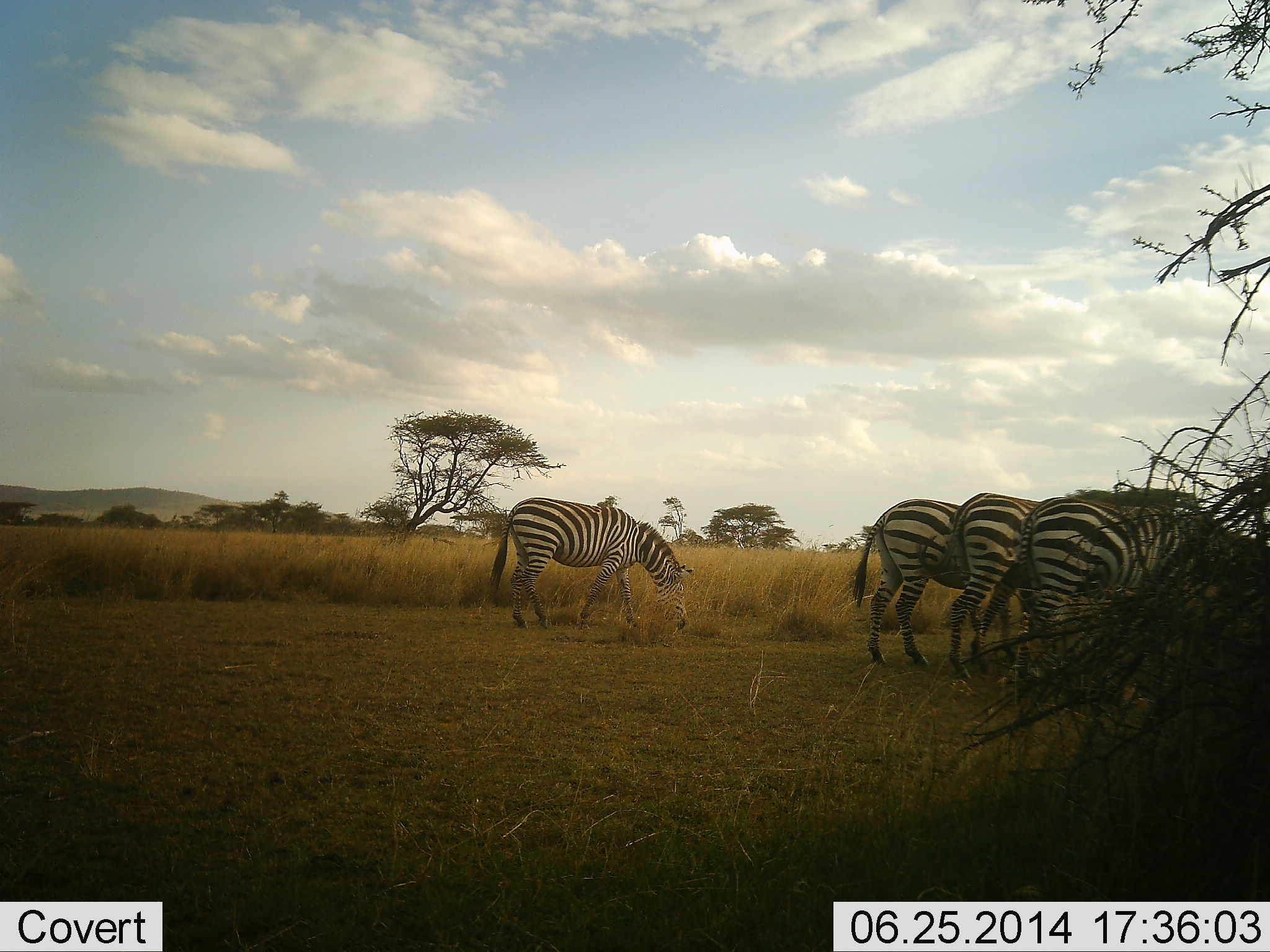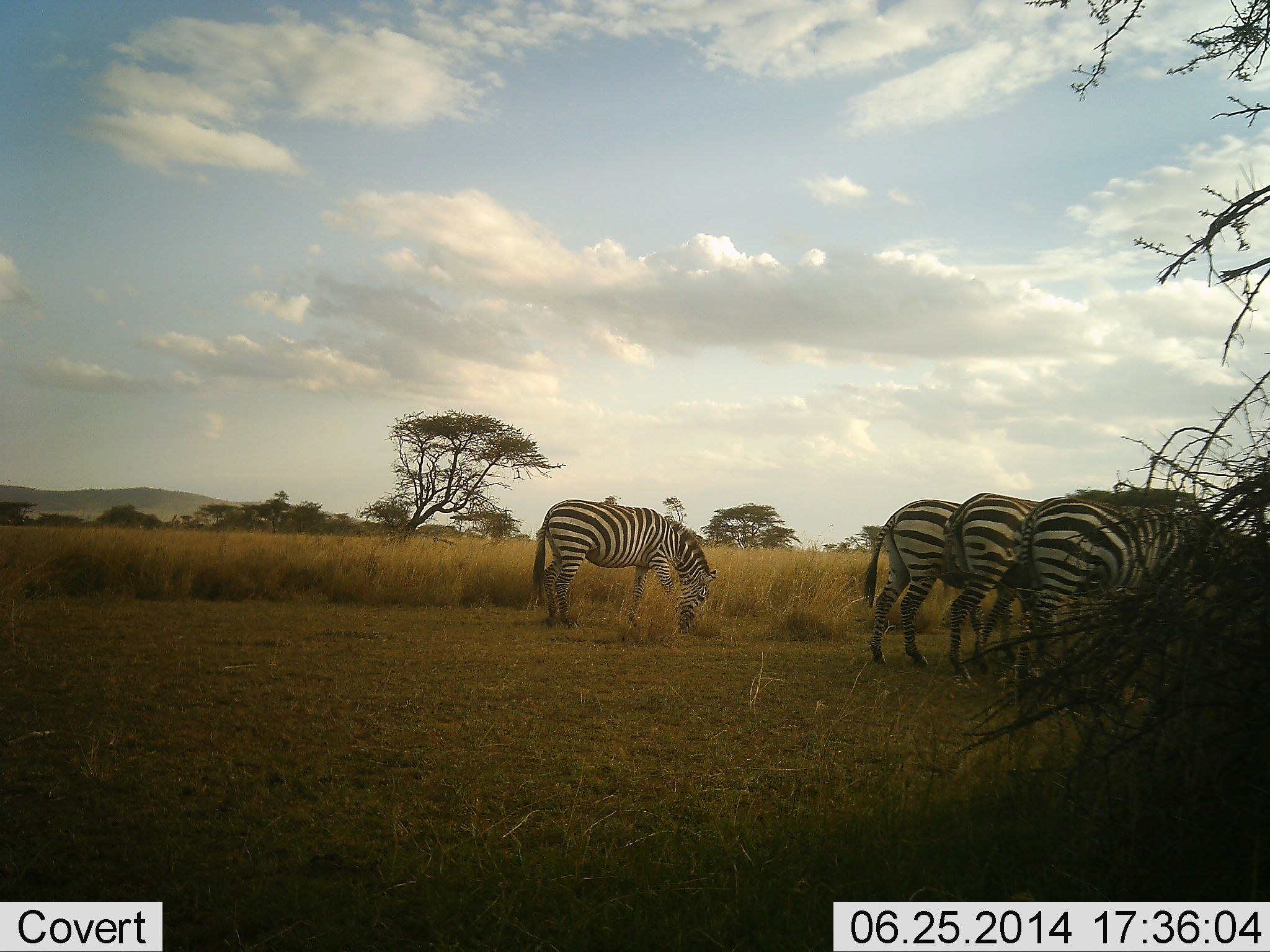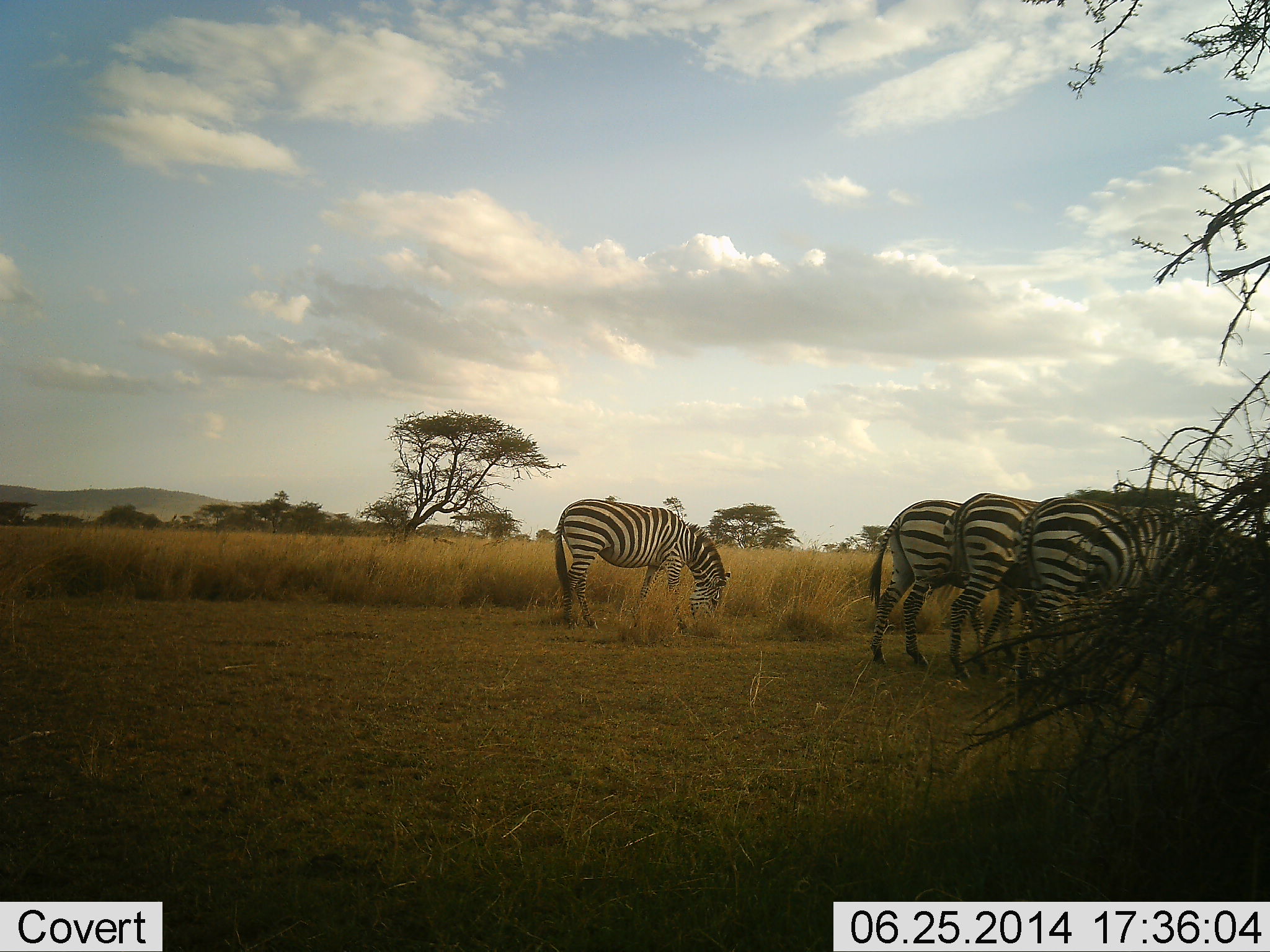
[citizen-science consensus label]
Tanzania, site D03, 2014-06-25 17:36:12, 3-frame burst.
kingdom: Animalia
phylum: Chordata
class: Mammalia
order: Perissodactyla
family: Equidae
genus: Equus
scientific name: Equus quagga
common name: plains zebra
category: zebra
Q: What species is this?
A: Zebra (plains zebra) (Equus quagga).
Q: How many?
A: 4.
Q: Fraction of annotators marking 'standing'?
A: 30%.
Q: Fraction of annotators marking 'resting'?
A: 0%.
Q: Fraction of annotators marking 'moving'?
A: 30%.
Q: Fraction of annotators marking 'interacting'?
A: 0%.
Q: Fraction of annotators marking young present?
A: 0%.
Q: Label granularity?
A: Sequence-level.